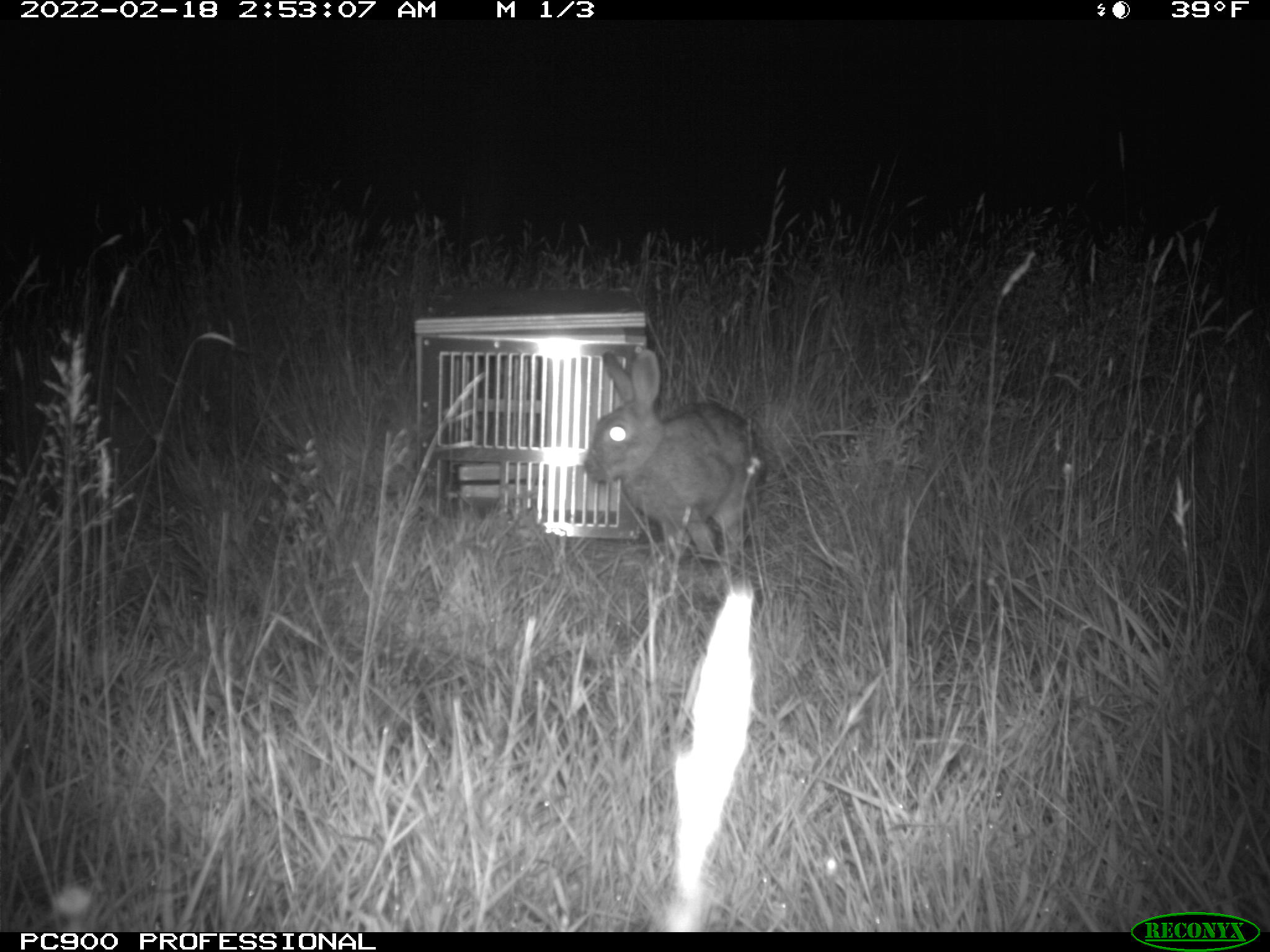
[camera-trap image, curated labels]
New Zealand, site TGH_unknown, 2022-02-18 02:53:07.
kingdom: Animalia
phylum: Chordata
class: Mammalia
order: Lagomorpha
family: Leporidae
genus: Oryctolagus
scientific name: Oryctolagus cuniculus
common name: european rabbit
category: rabbit